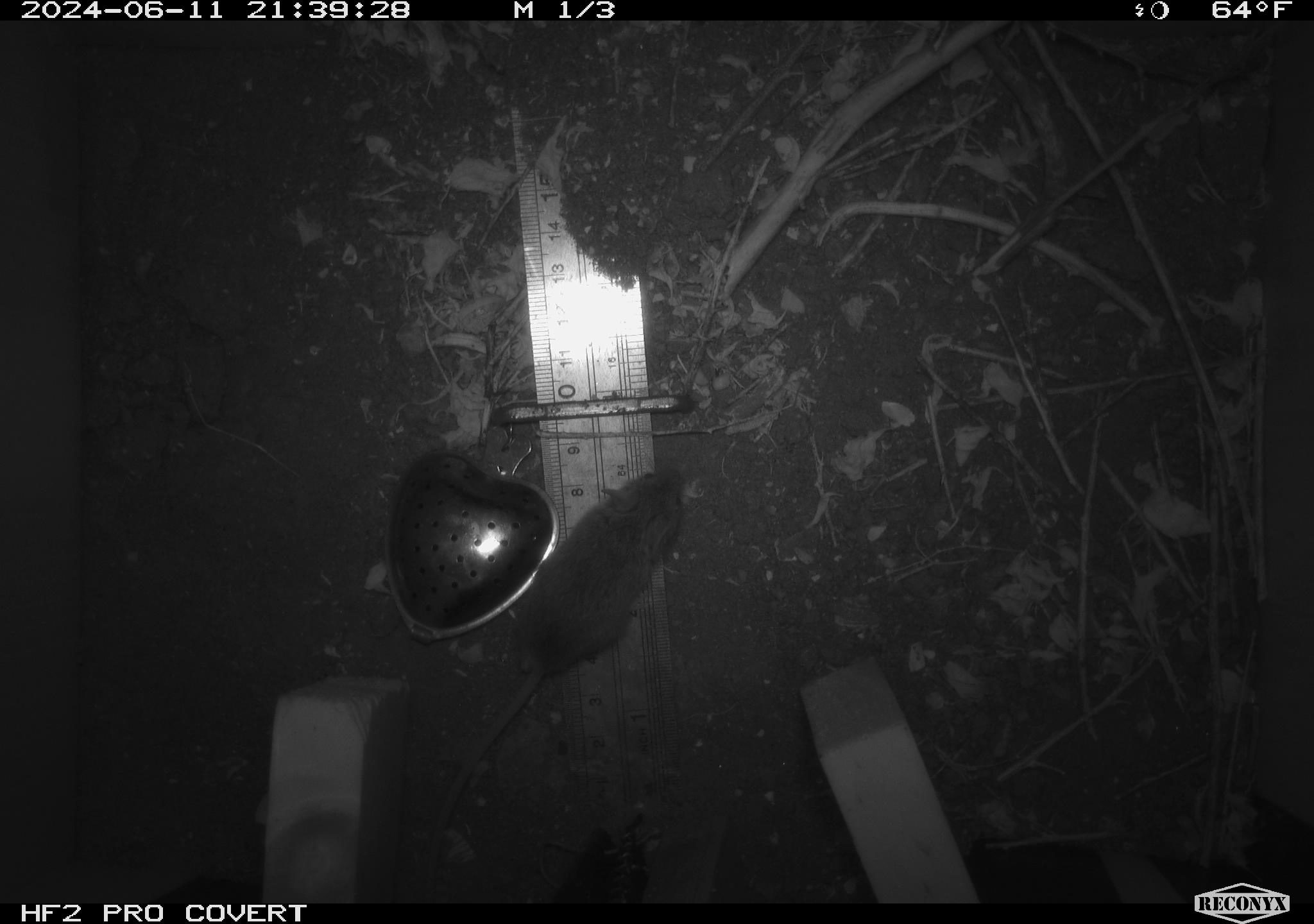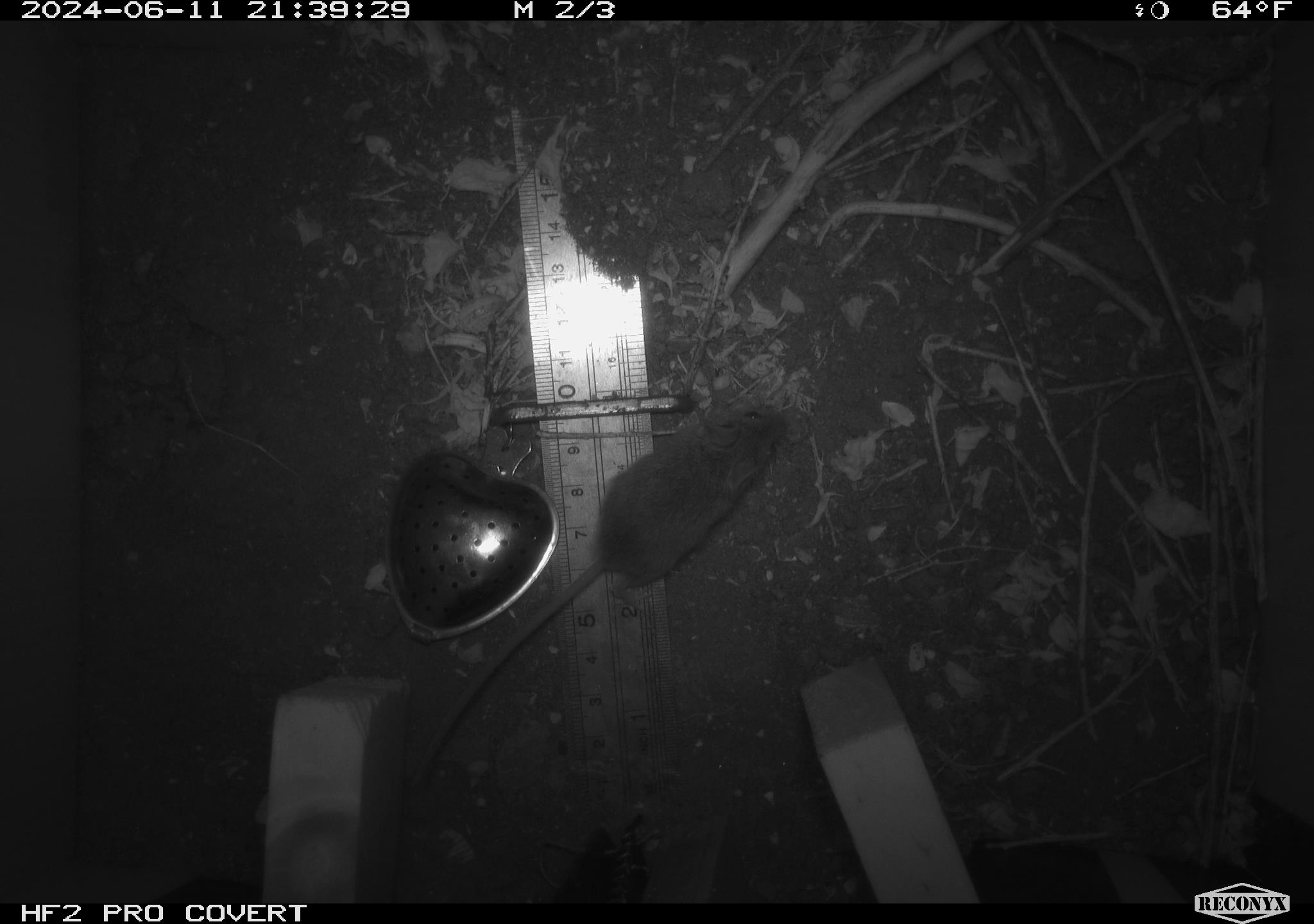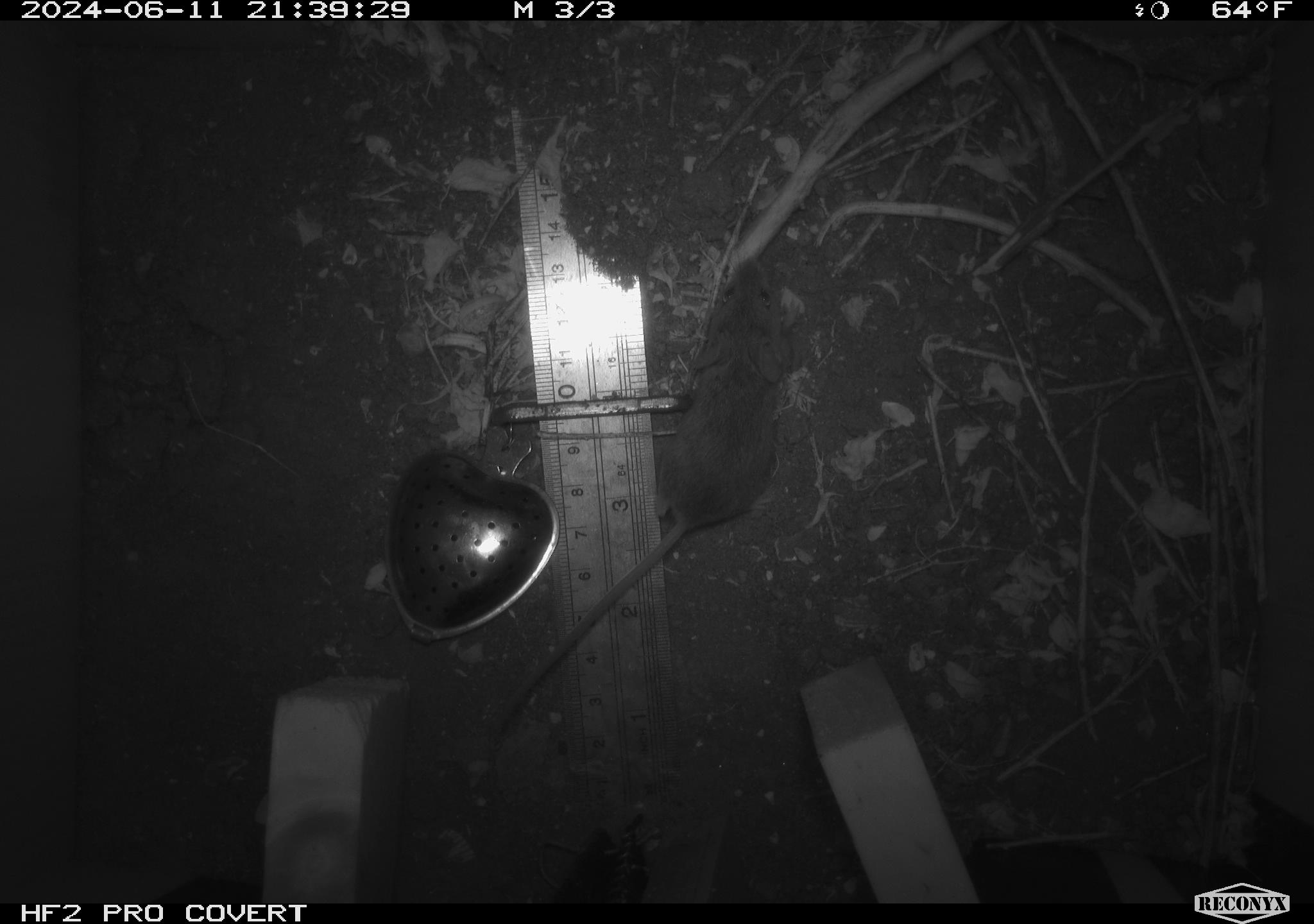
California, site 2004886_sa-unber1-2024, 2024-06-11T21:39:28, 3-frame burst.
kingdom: Animalia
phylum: Chordata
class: Mammalia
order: Rodentia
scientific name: Rodentia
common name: mouse species